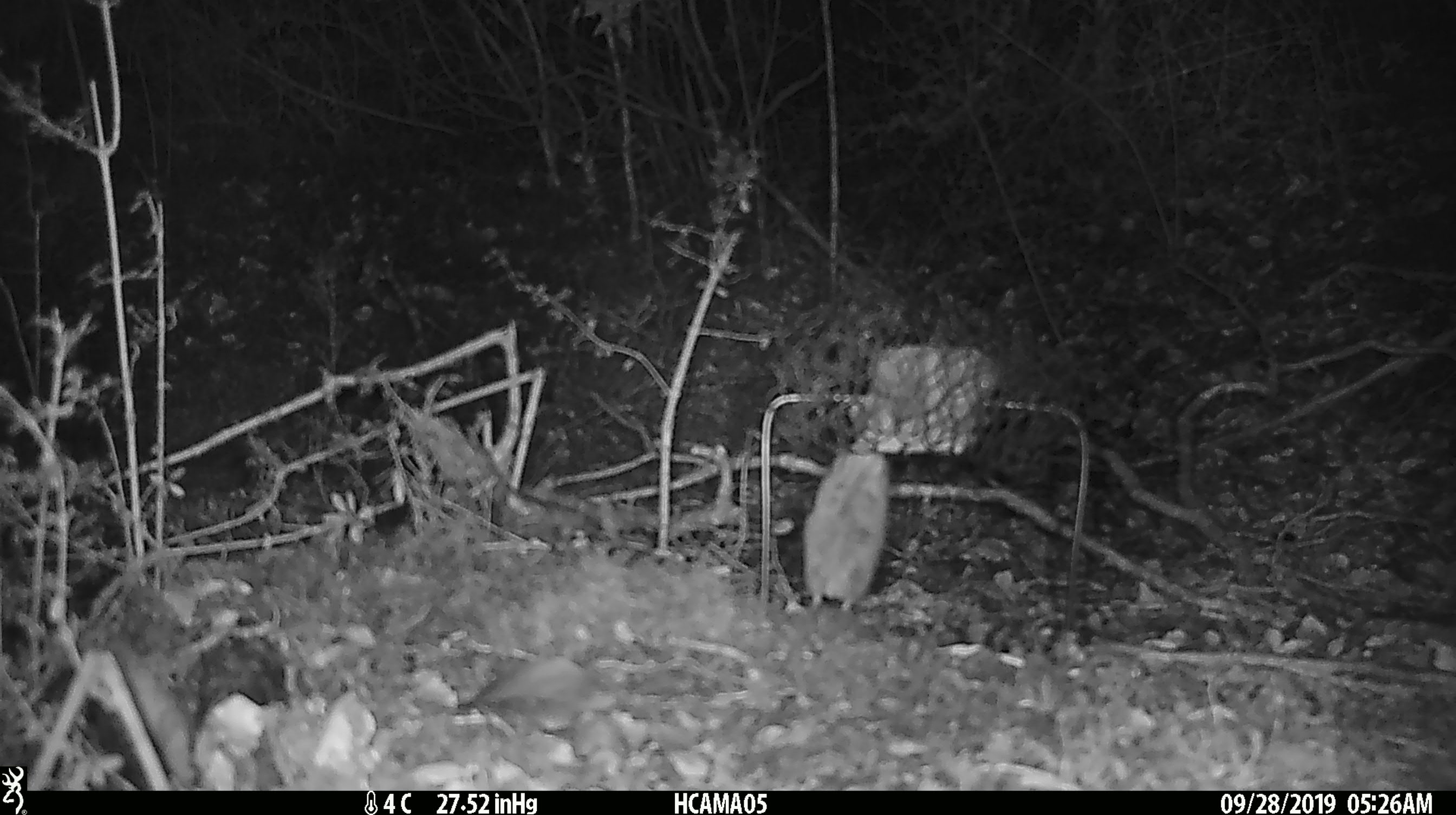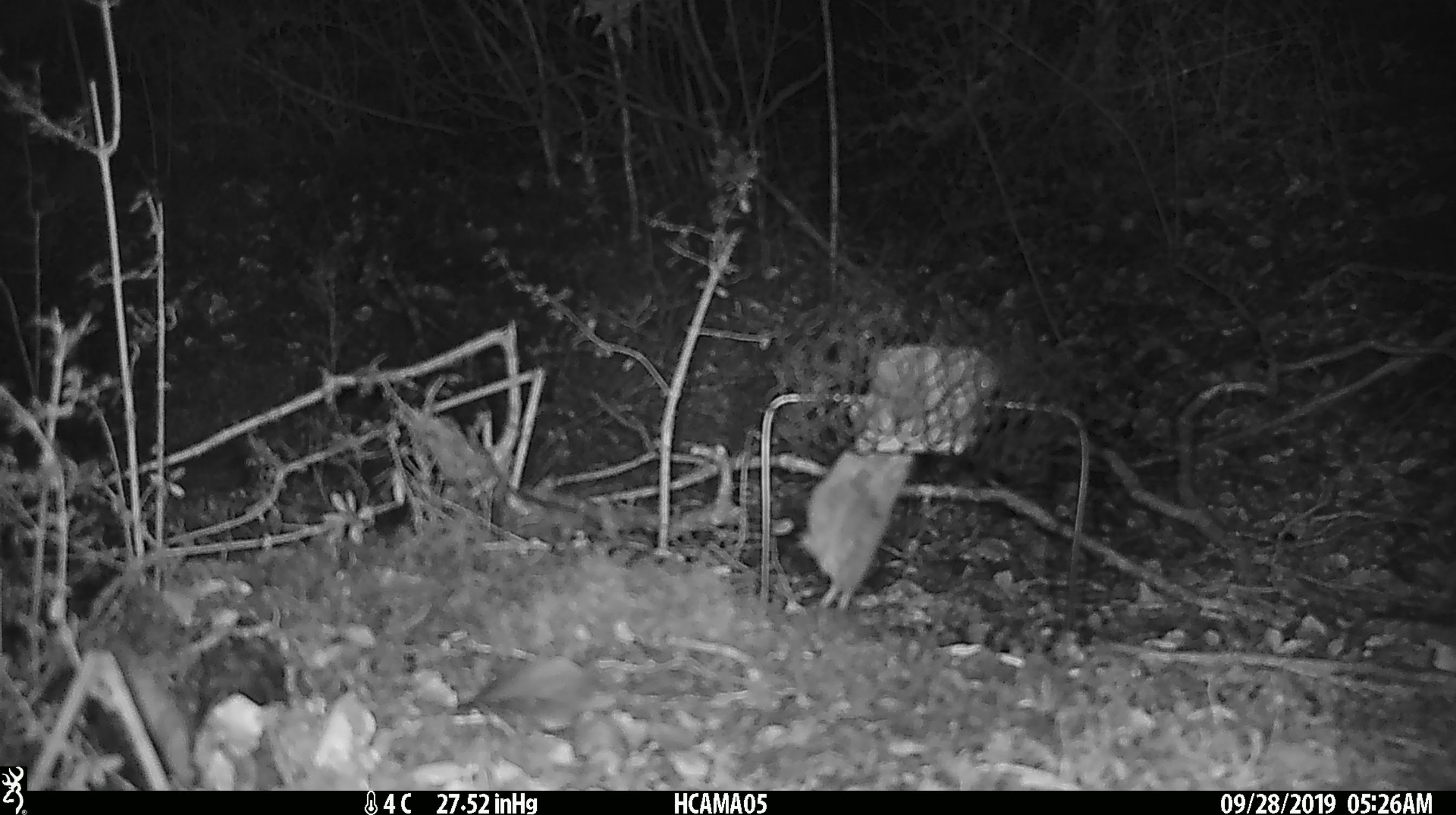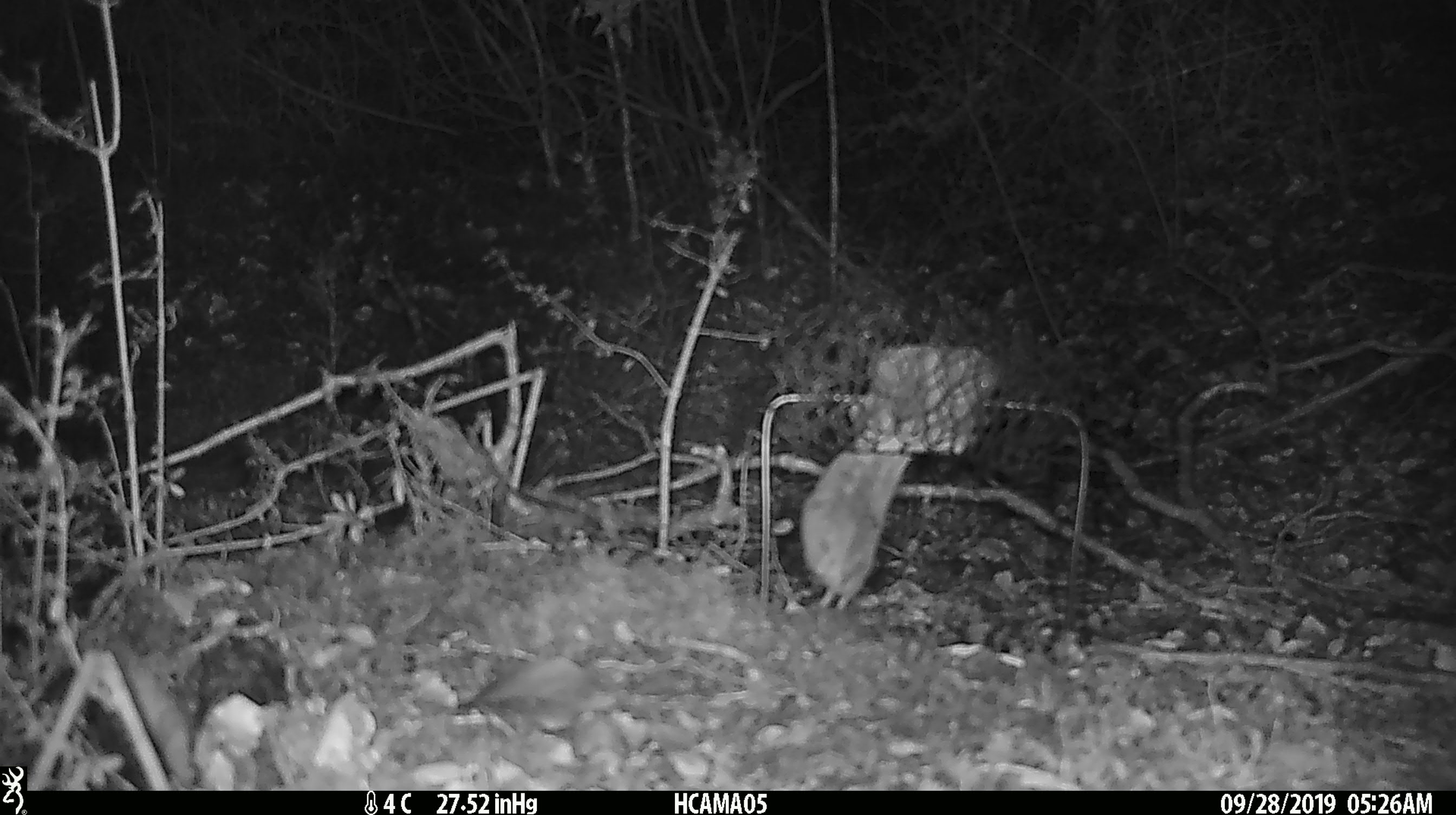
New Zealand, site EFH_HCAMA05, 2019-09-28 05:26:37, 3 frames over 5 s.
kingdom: Animalia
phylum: Chordata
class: Mammalia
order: Rodentia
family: Muridae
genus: Mus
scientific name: Mus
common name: mouse